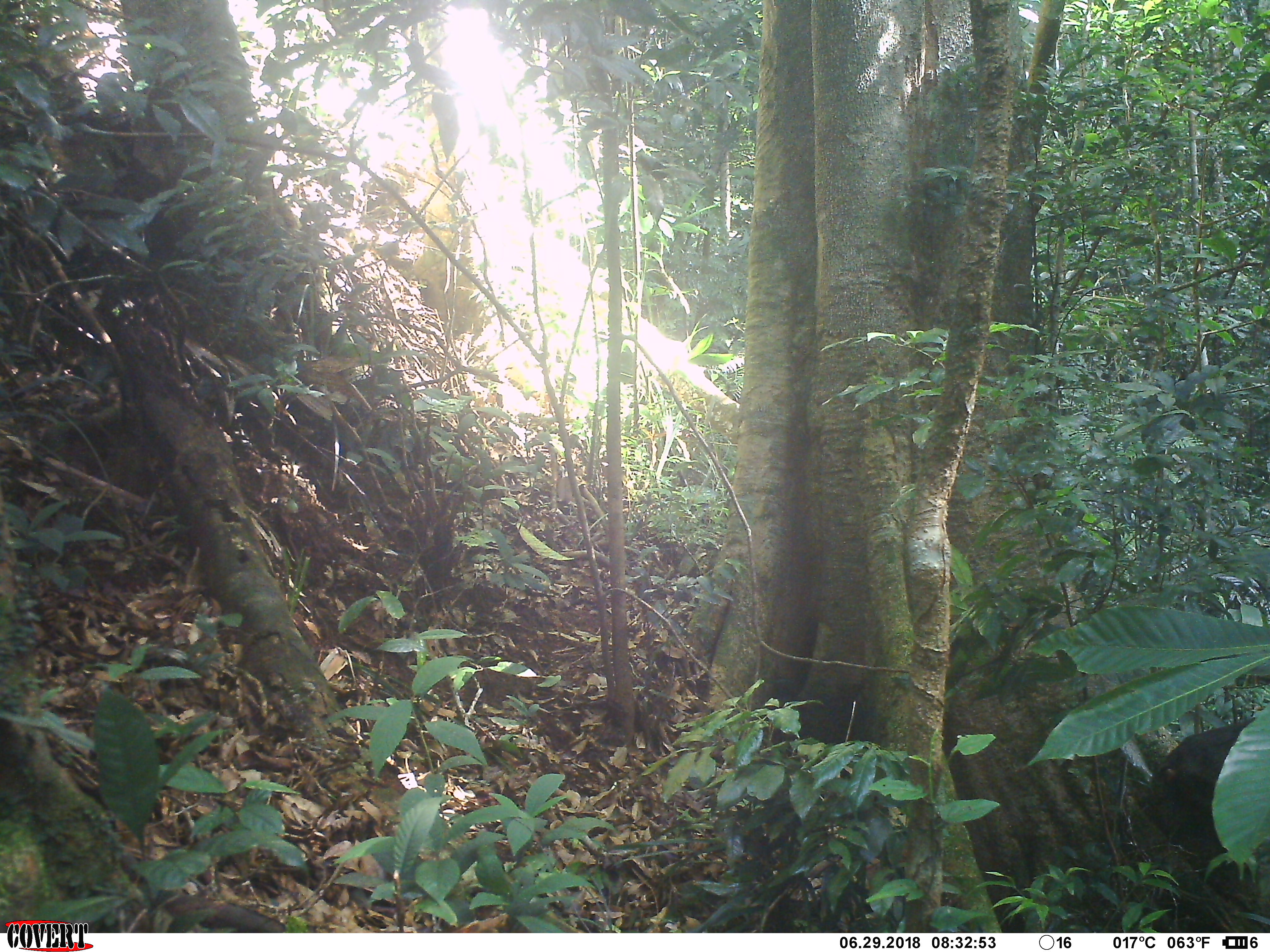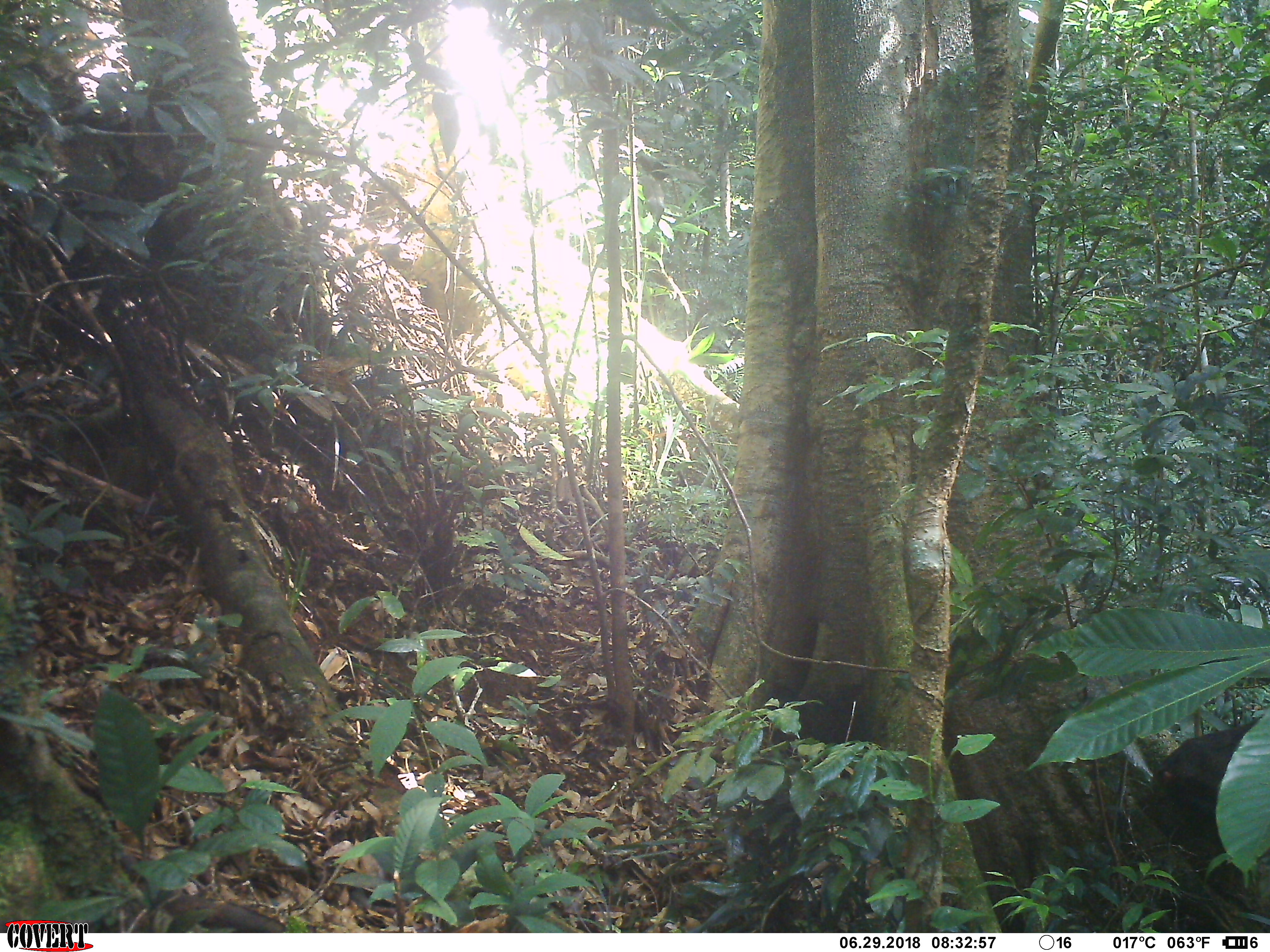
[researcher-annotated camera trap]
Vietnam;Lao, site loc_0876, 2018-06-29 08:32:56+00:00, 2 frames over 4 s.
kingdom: Animalia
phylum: Chordata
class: Mammalia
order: Primates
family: Cercopithecidae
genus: Macaca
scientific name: Macaca arctoides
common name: stump-tailed macaque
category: stump tailed macaque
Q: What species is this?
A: Stump tailed macaque (stump-tailed macaque) (Macaca arctoides).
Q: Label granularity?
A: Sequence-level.